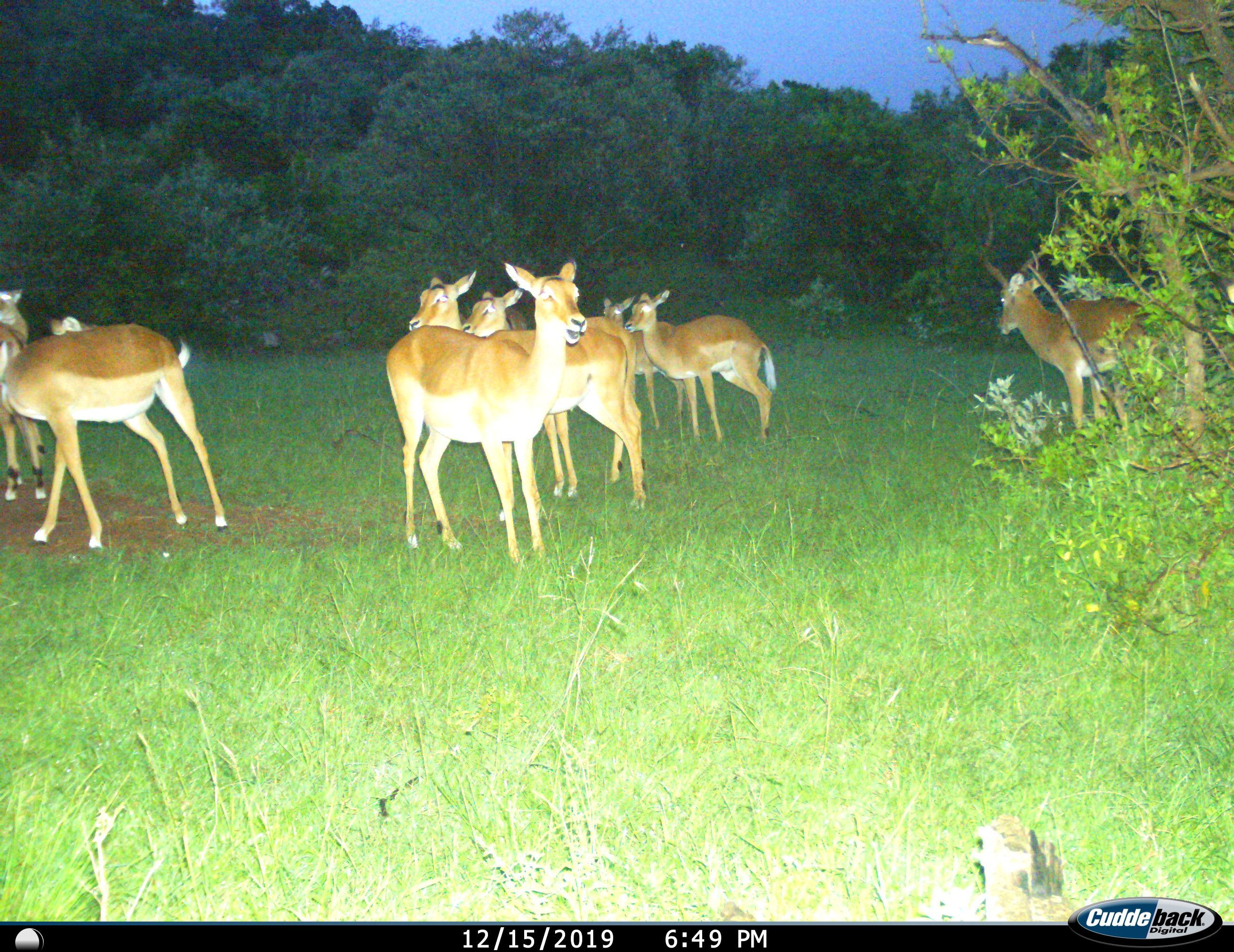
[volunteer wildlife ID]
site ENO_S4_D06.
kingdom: Animalia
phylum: Chordata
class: Mammalia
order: Artiodactyla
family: Bovidae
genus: Aepyceros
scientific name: Aepyceros melampus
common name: impala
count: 9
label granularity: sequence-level